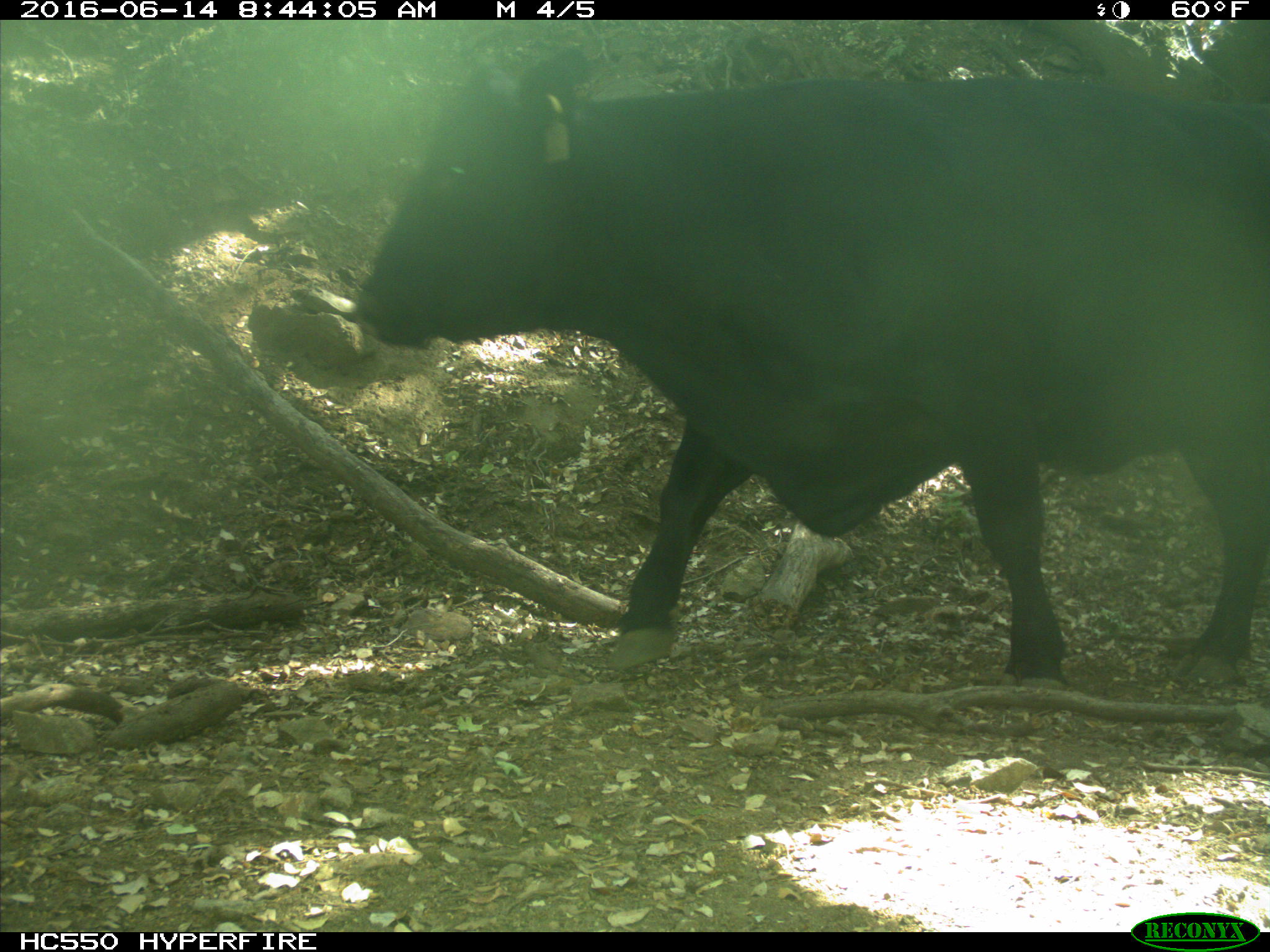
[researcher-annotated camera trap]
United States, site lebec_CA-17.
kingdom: Animalia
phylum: Chordata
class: Mammalia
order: Artiodactyla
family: Bovidae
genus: Bos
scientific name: Bos taurus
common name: domestic cow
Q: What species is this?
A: Bos taurus (domestic cow).